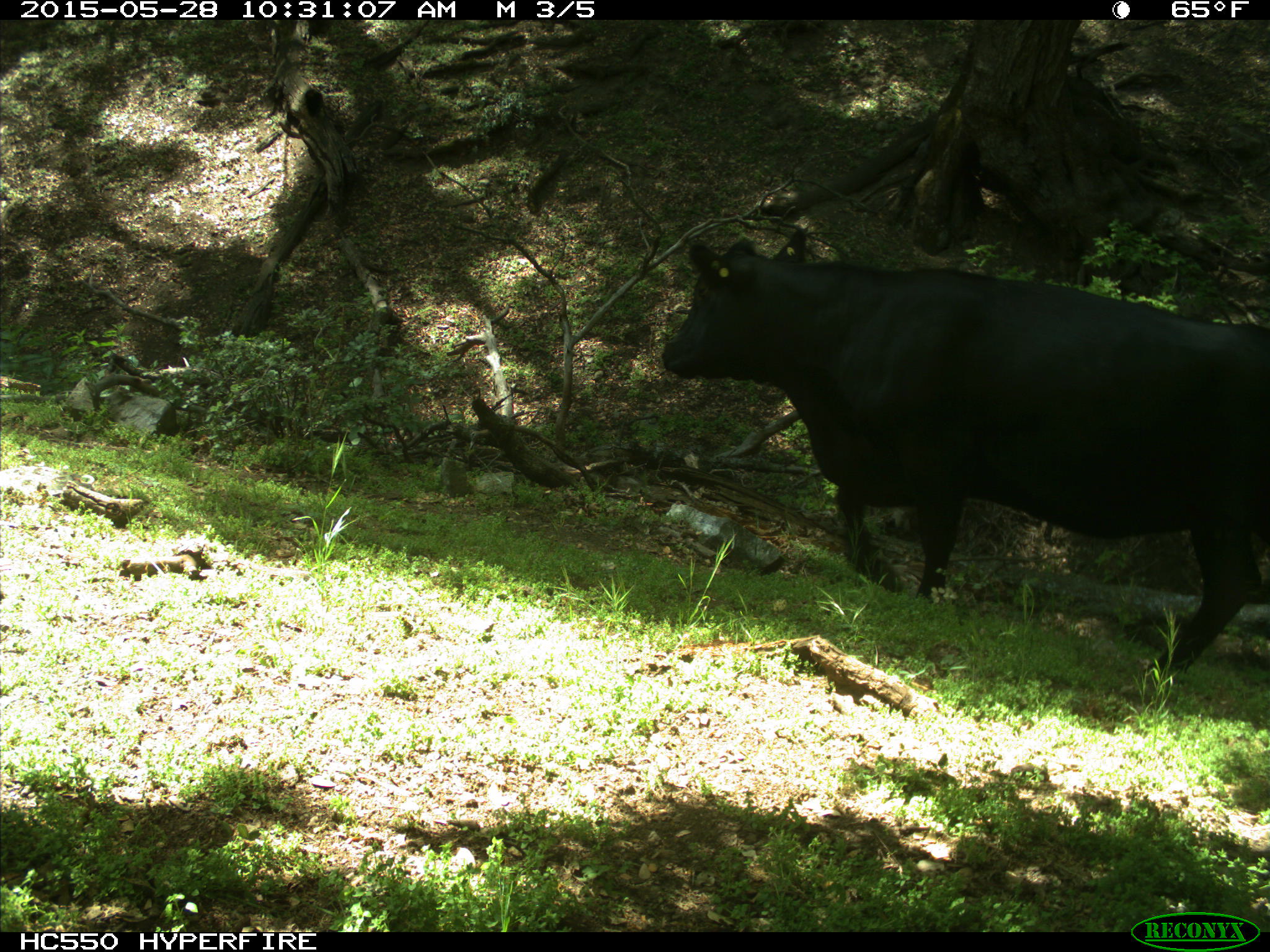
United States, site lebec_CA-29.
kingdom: Animalia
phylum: Chordata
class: Mammalia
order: Artiodactyla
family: Bovidae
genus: Bos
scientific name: Bos taurus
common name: domestic cow